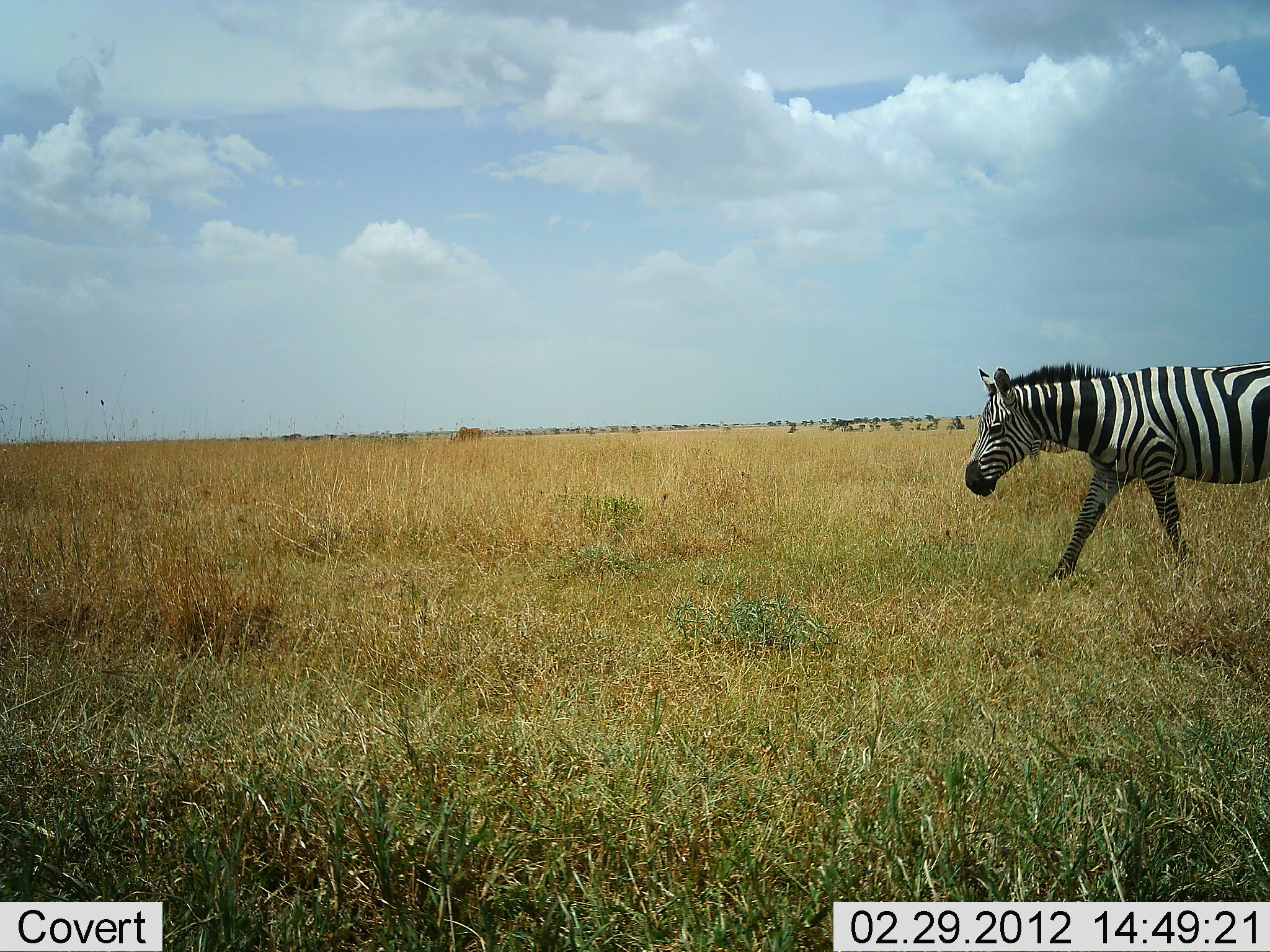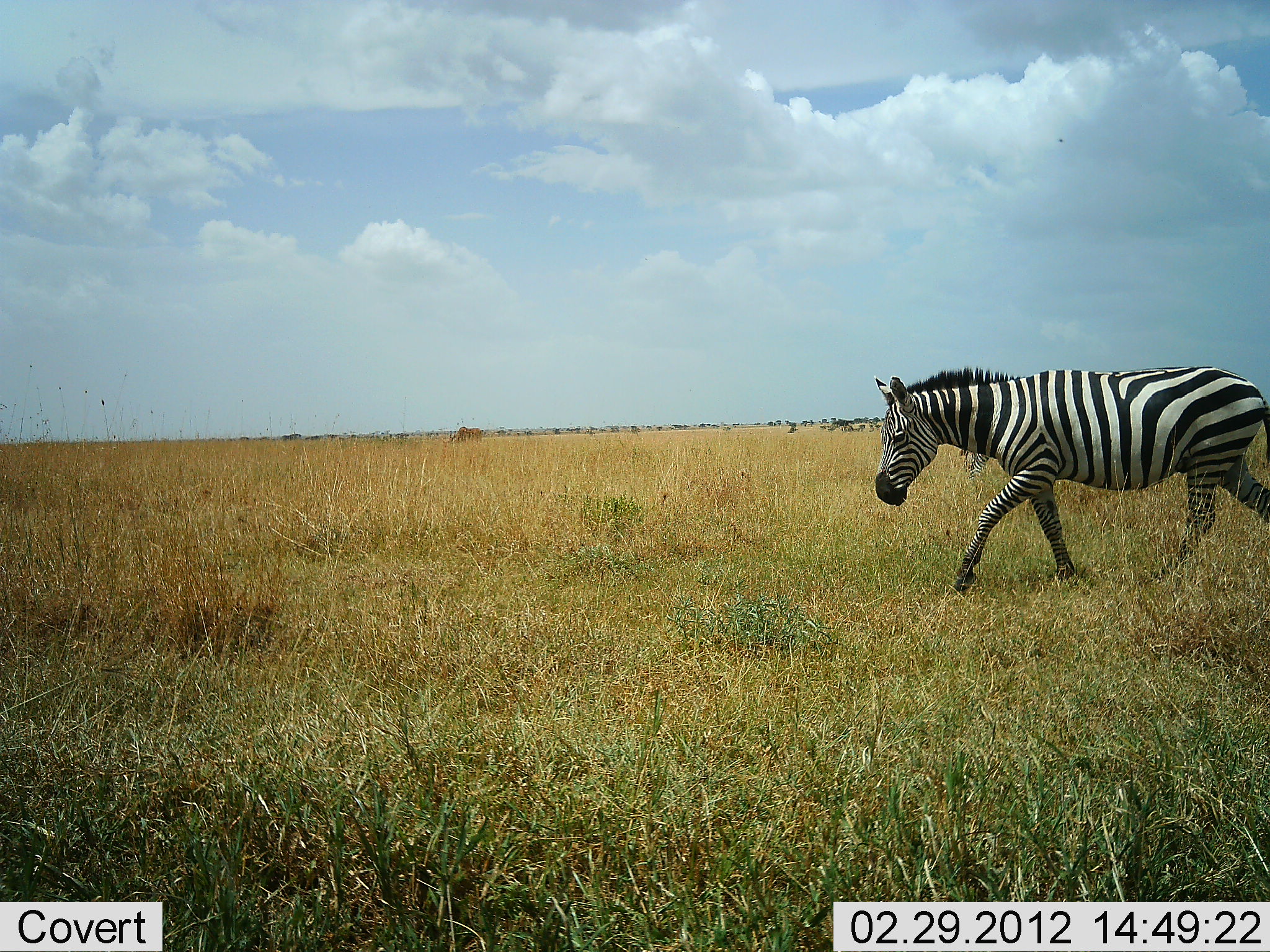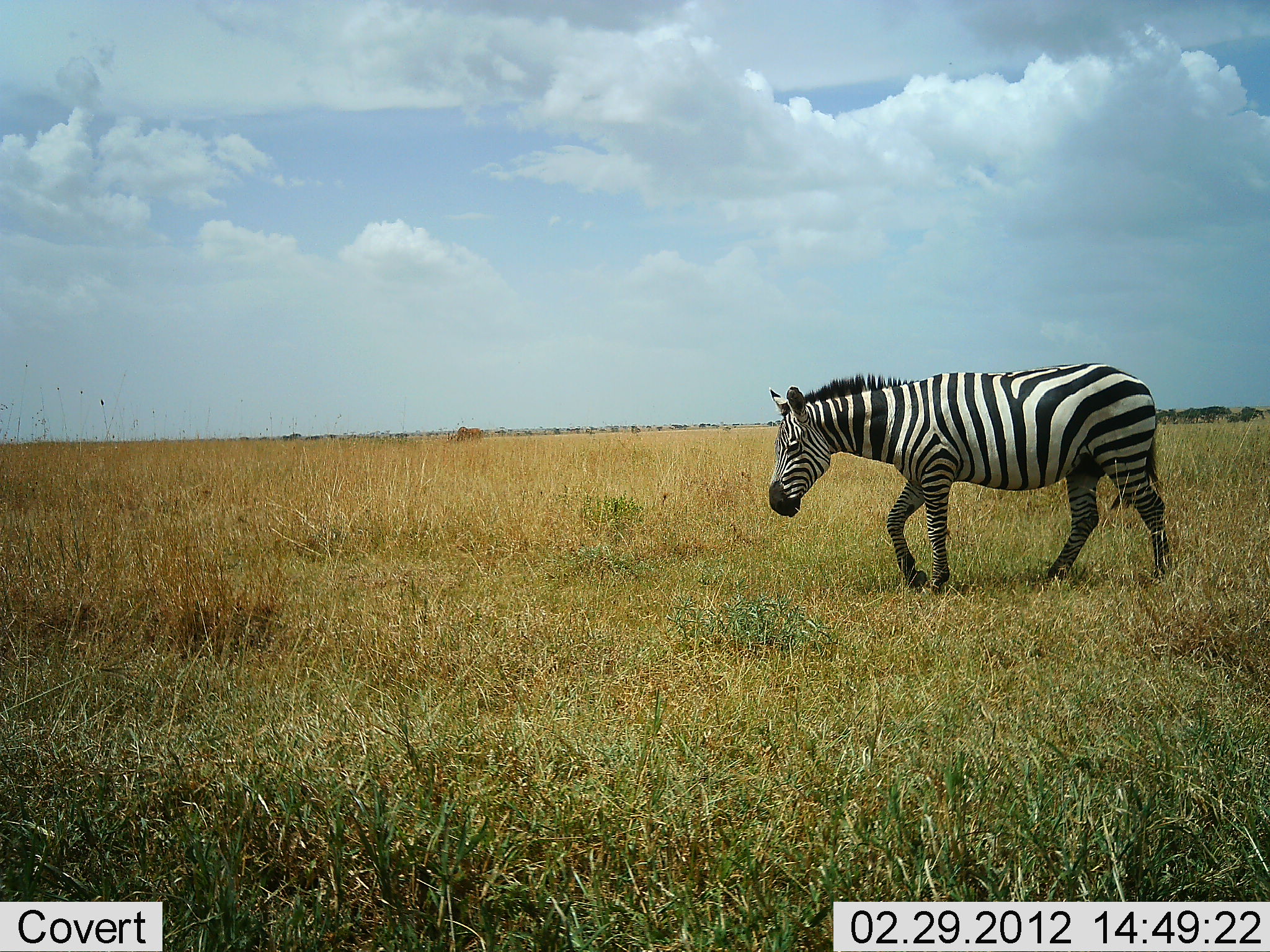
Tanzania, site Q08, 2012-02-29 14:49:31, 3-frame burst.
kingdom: Animalia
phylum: Chordata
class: Mammalia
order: Perissodactyla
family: Equidae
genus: Equus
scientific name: Equus quagga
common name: plains zebra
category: zebra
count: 1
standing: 22%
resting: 0%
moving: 97%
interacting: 0%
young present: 0%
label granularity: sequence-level